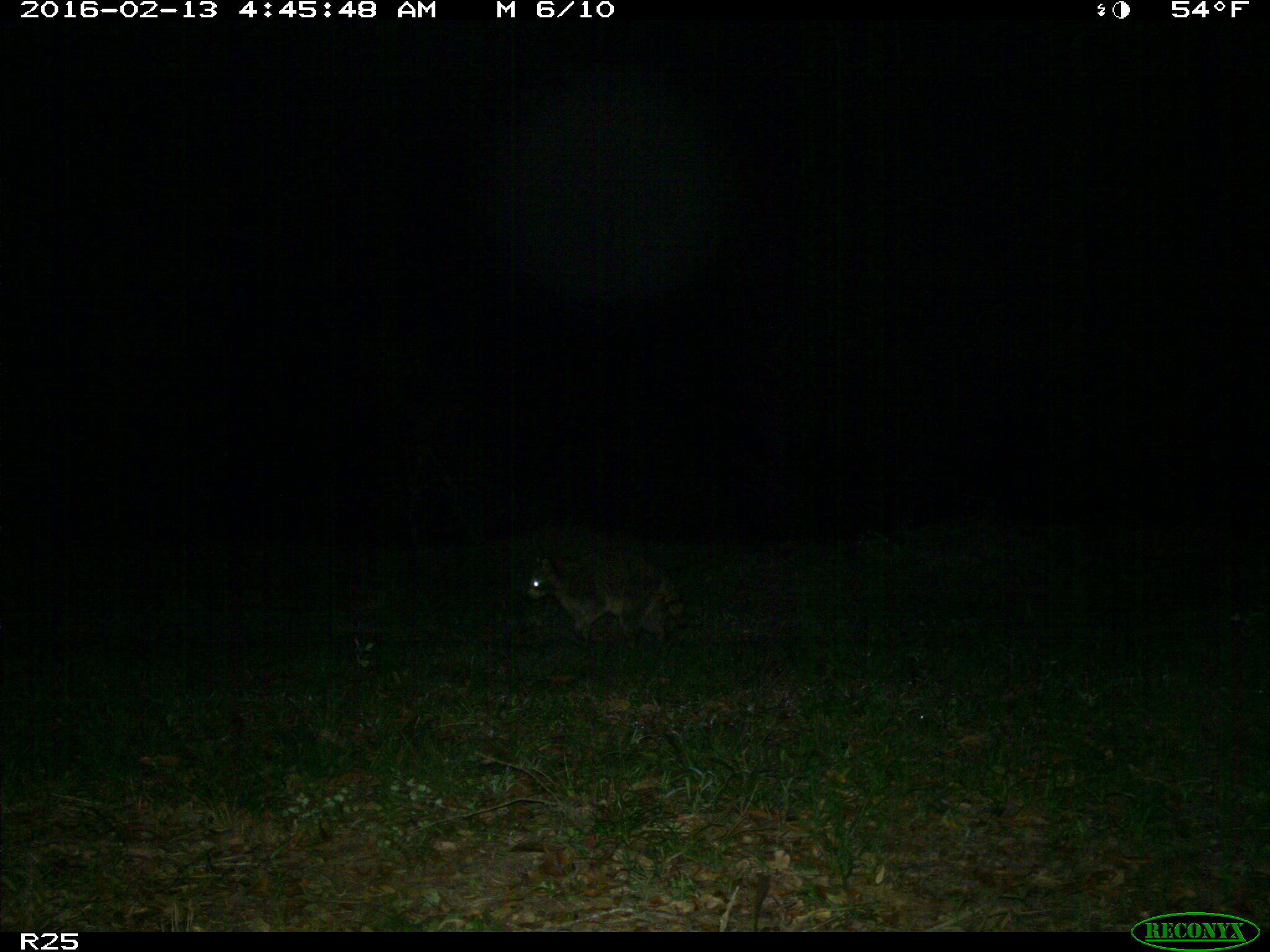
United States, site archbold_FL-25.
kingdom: Animalia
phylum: Chordata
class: Mammalia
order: Carnivora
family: Procyonidae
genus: Procyon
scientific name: Procyon lotor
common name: common raccoon